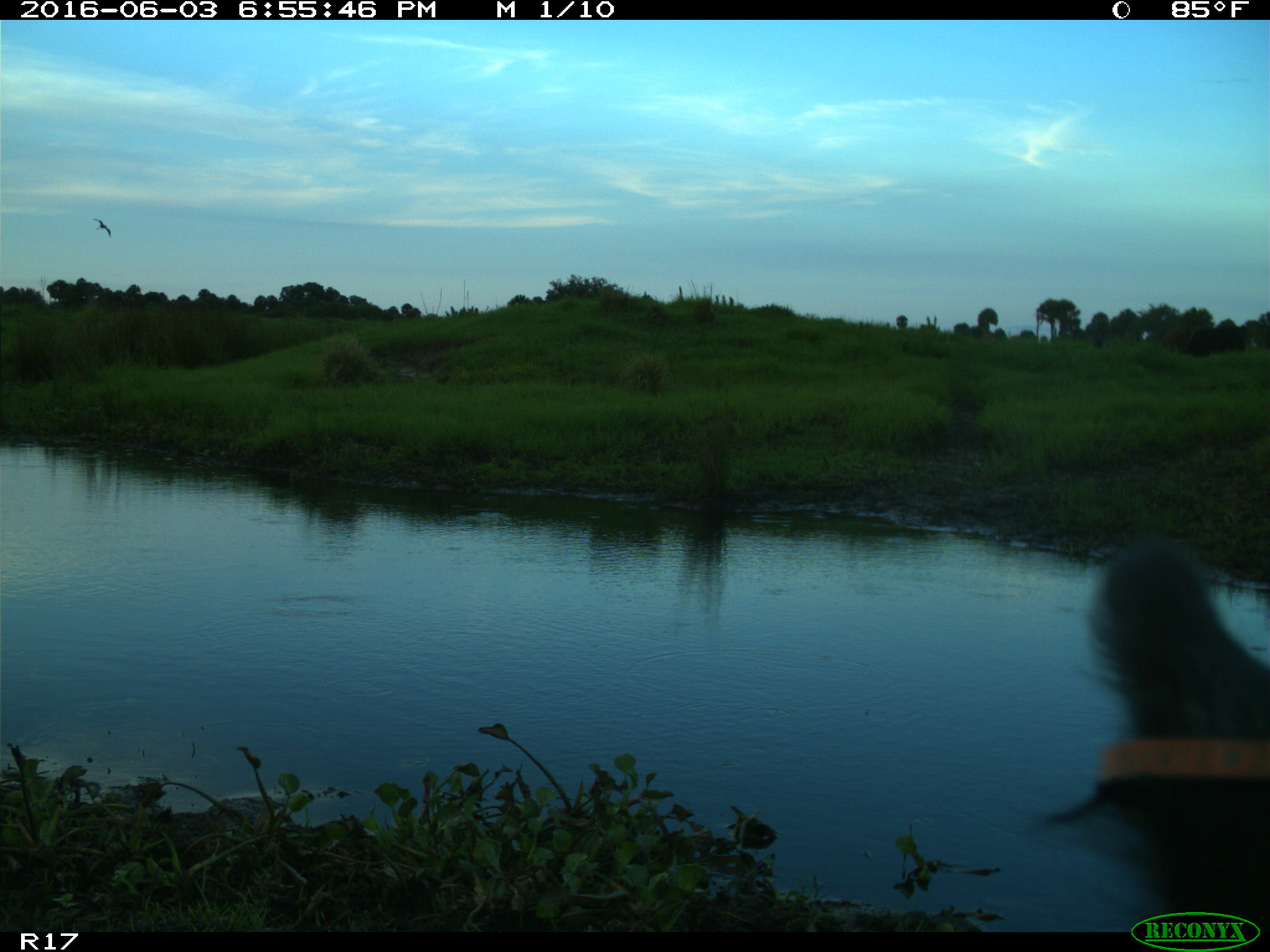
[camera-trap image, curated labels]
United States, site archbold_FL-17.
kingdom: Animalia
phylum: Chordata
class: Mammalia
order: Artiodactyla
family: Suidae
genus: Sus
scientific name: Sus scrofa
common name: wild boar